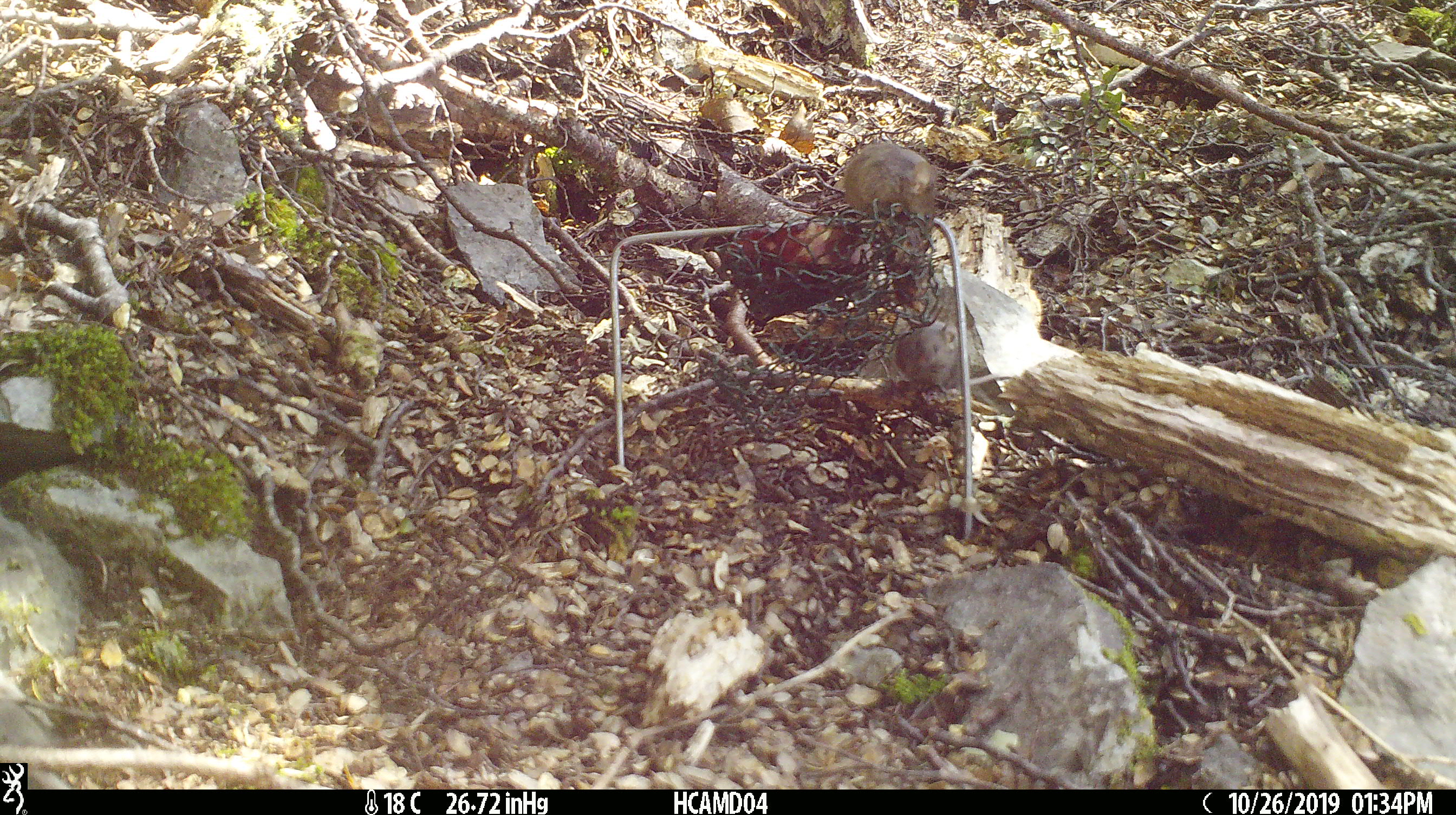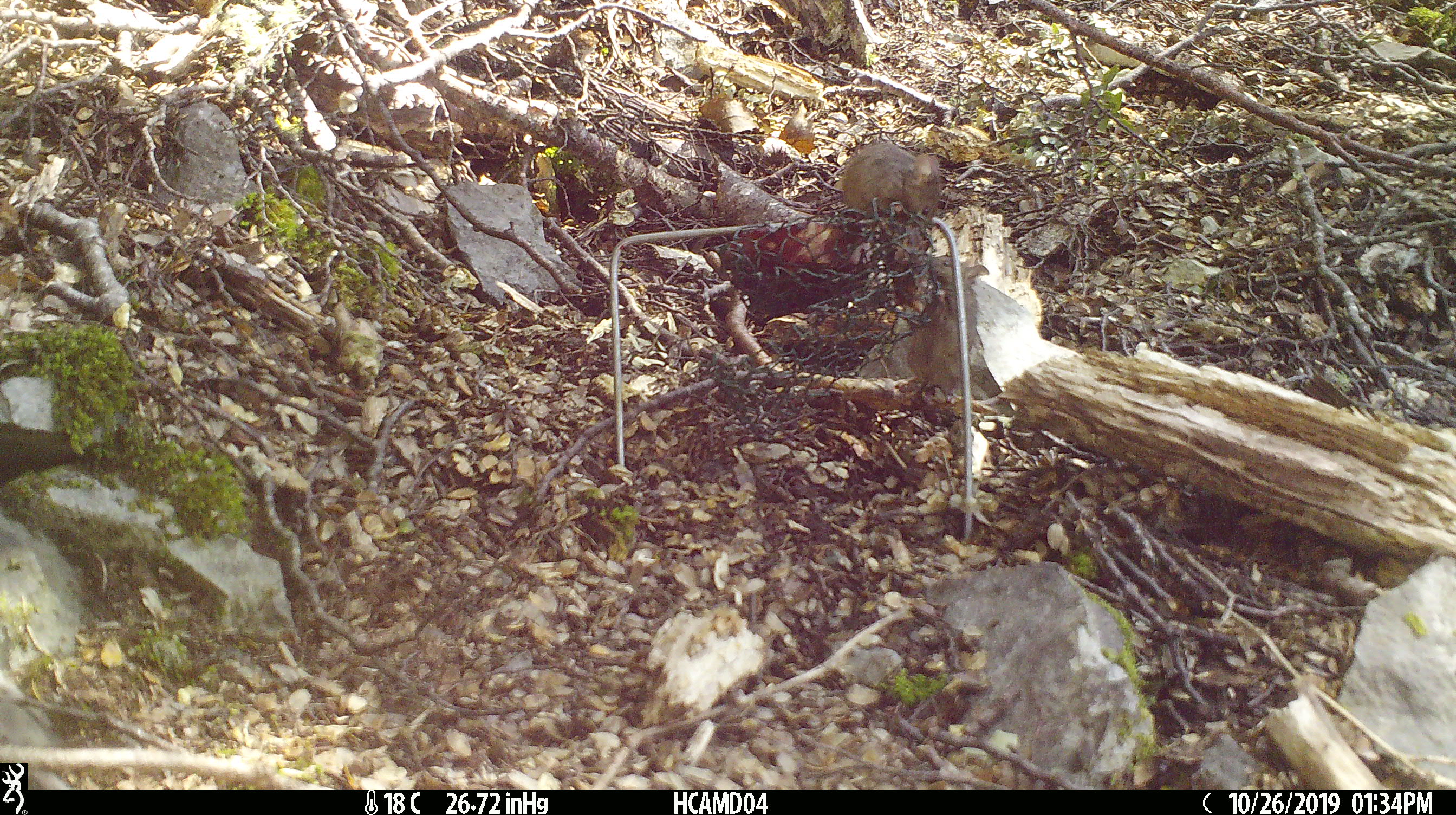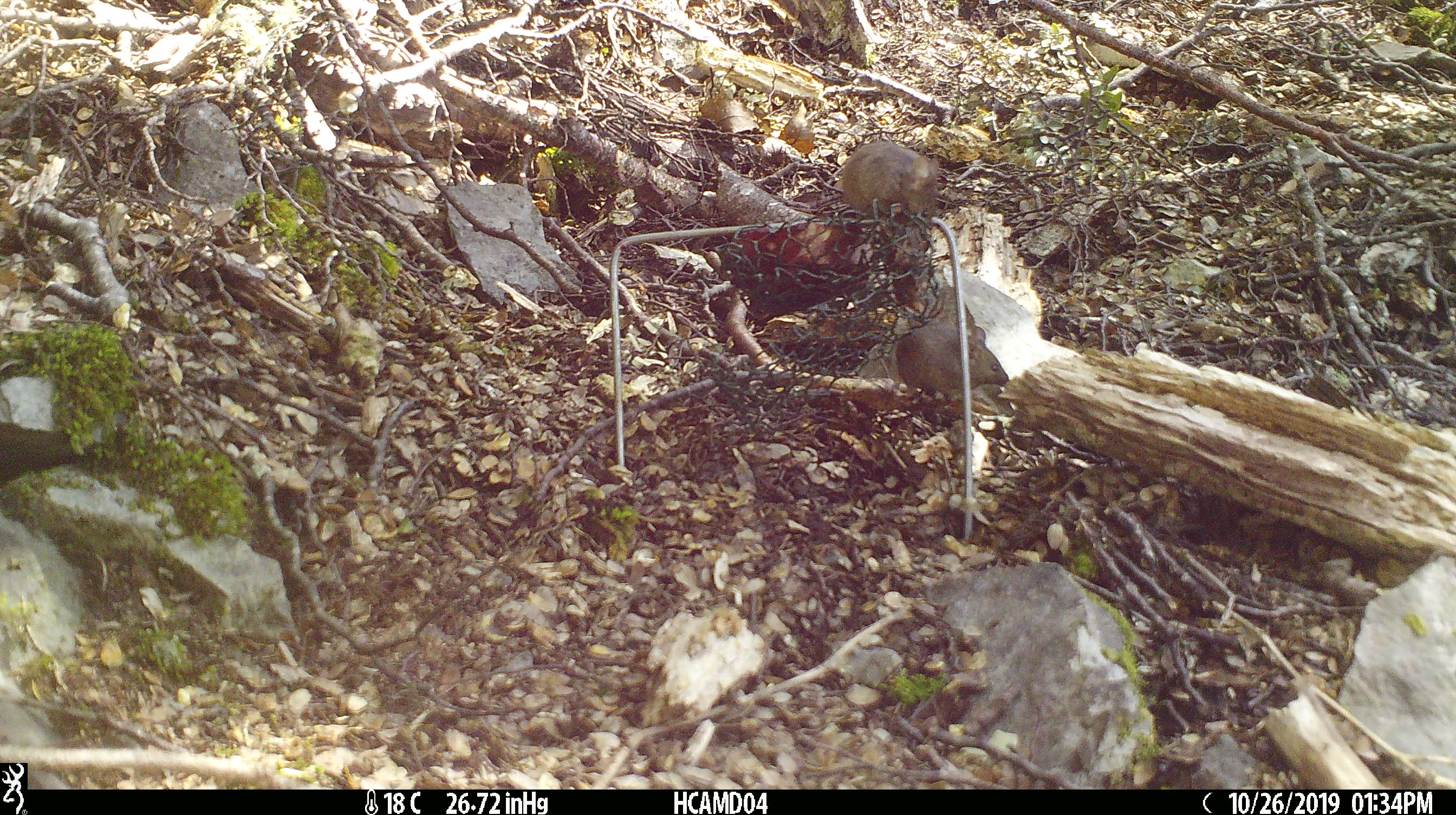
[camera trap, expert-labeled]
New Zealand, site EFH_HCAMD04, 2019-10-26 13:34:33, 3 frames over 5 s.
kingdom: Animalia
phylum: Chordata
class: Mammalia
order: Rodentia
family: Muridae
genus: Mus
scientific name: Mus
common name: mouse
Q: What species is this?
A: Mouse (Mus).